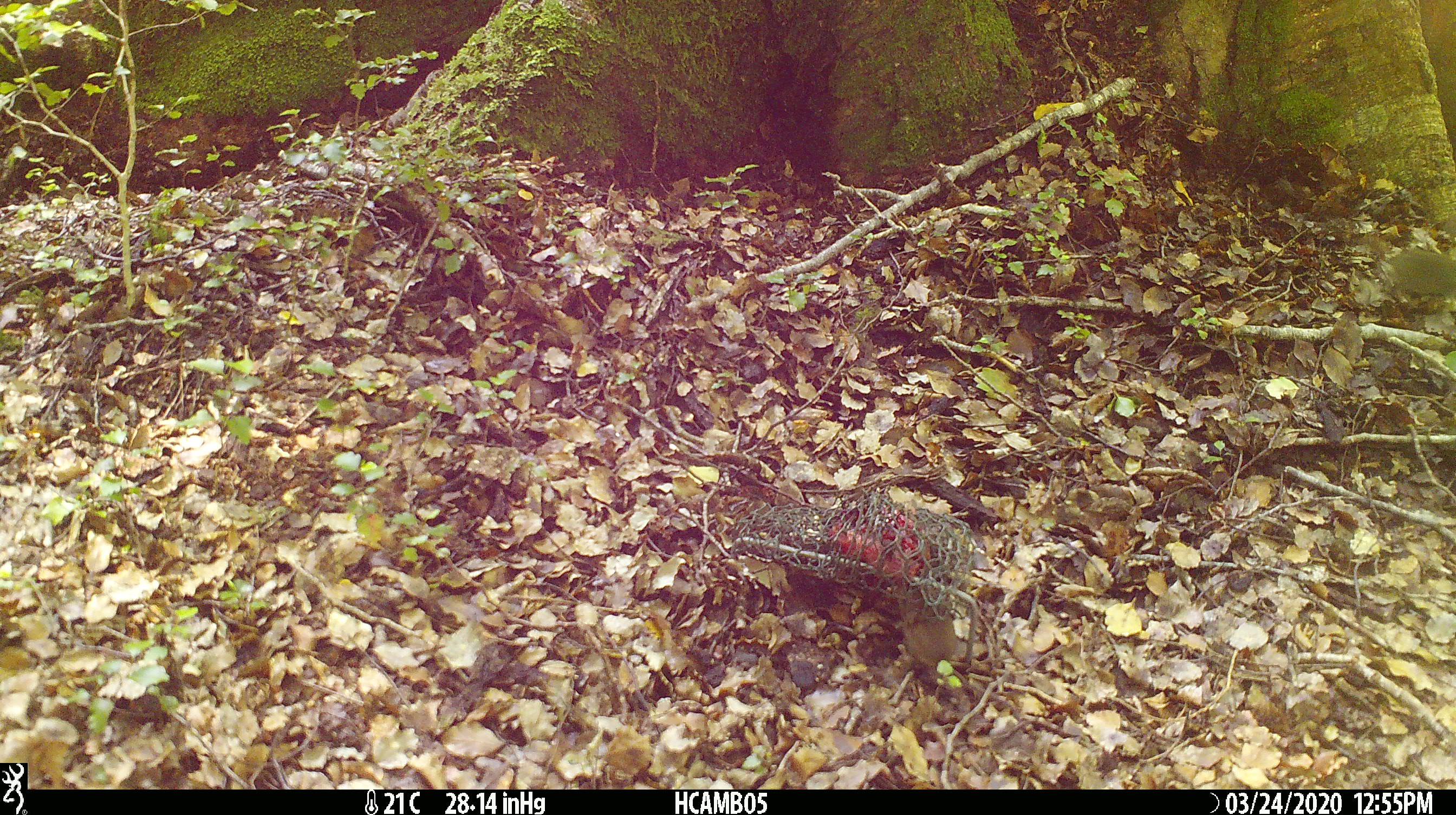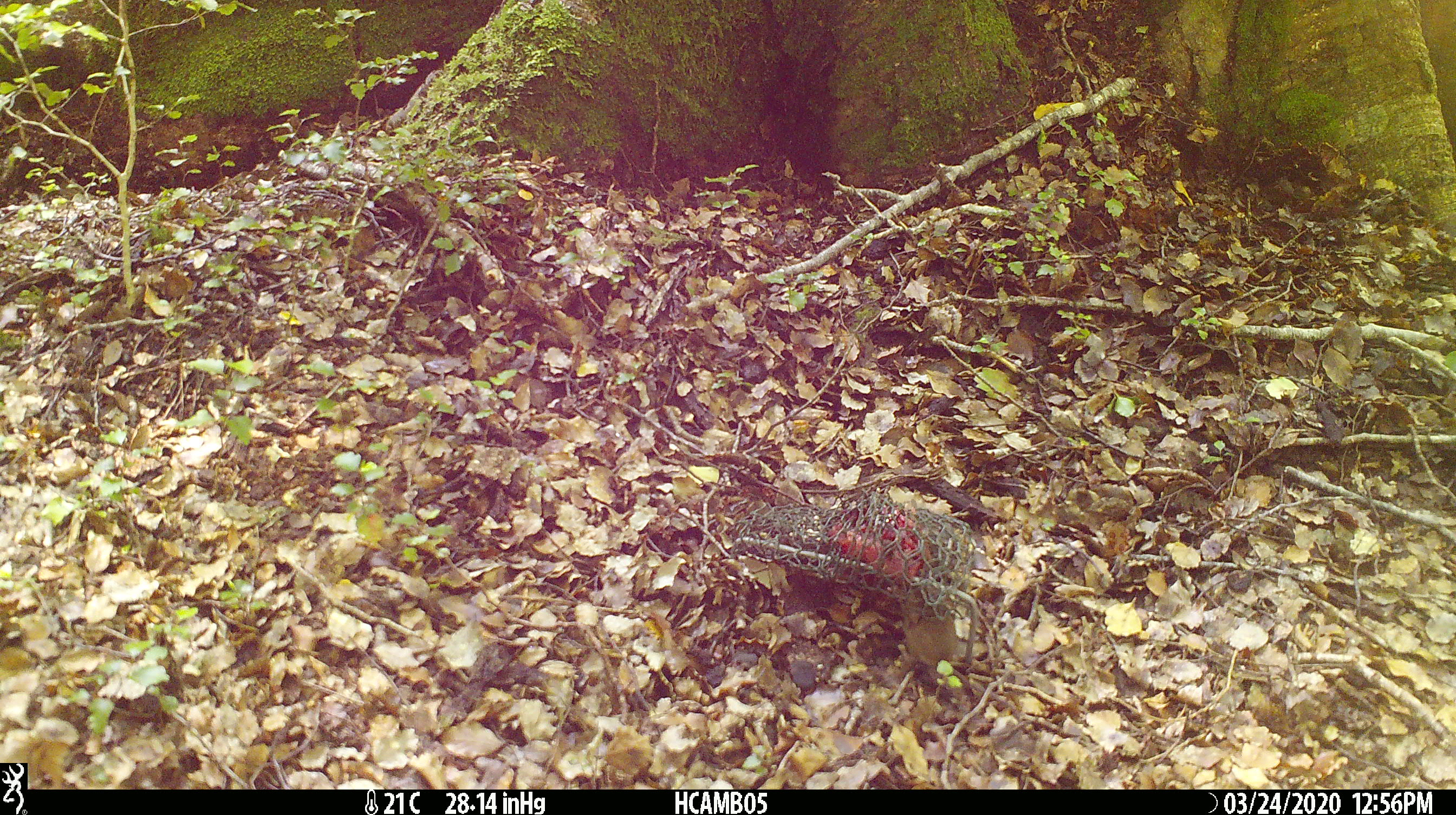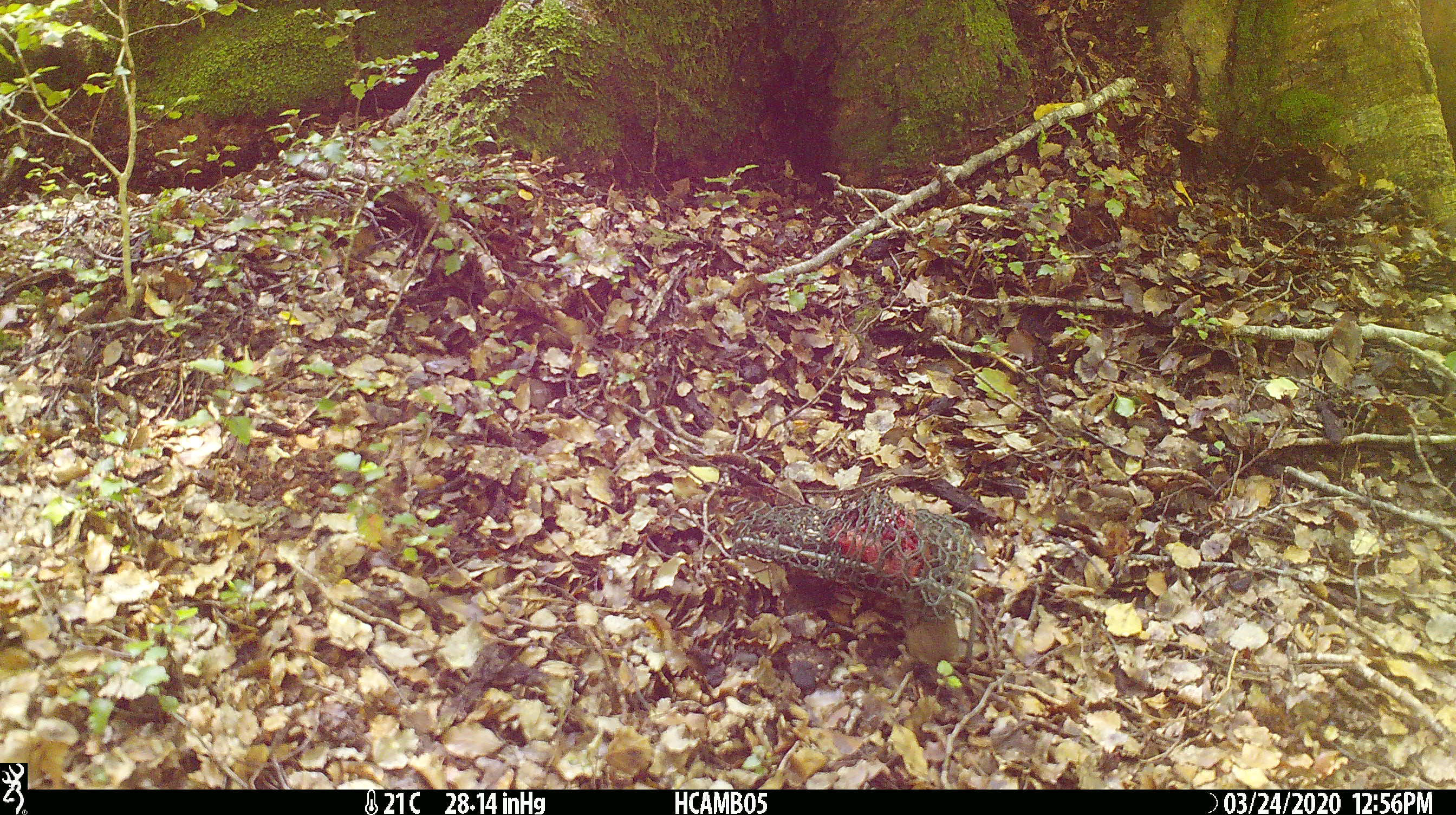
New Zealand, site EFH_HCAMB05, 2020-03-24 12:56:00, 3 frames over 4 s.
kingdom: Animalia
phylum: Chordata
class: Mammalia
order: Rodentia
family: Muridae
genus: Mus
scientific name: Mus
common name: mouse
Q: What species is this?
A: Mouse (Mus).